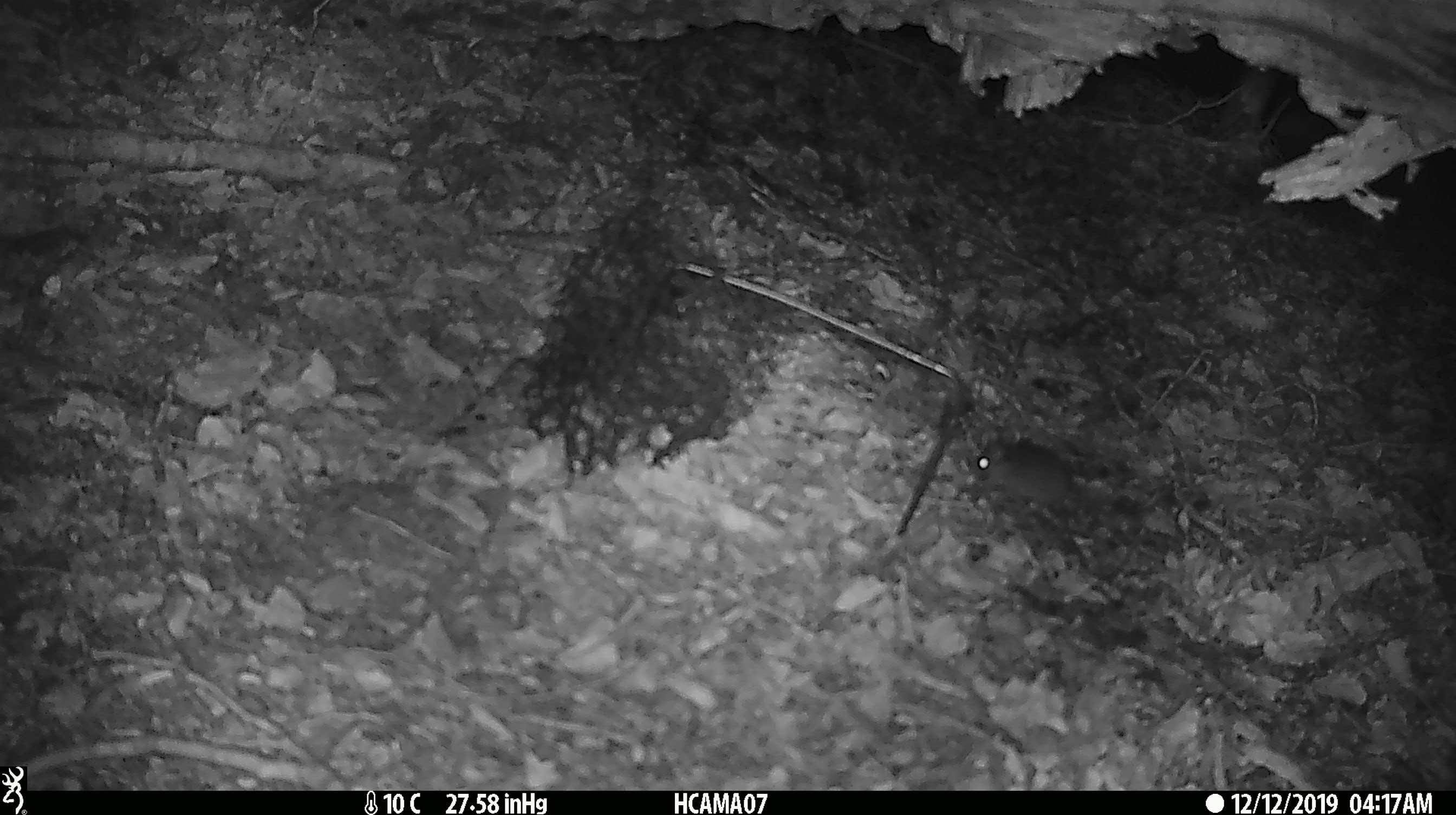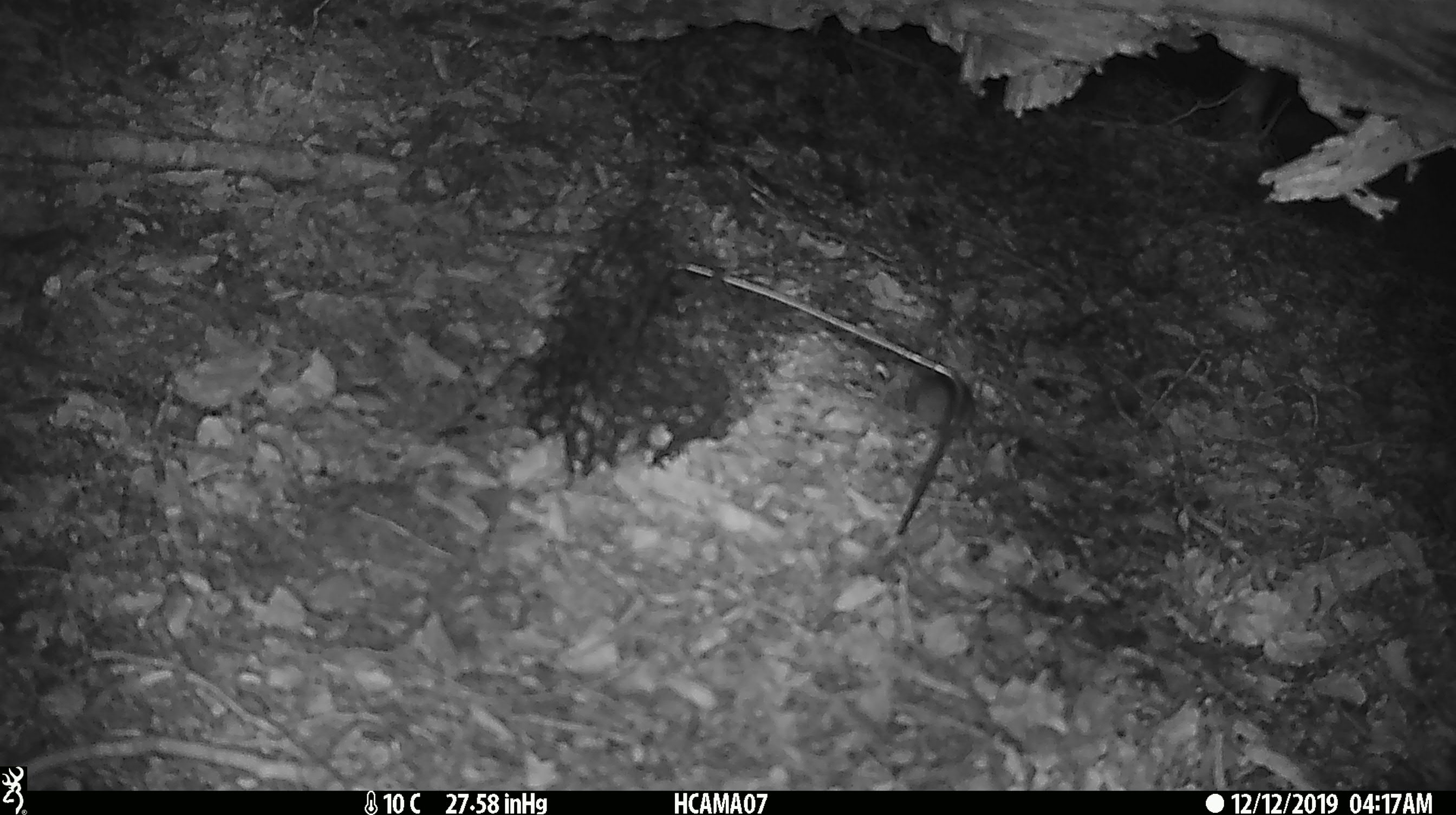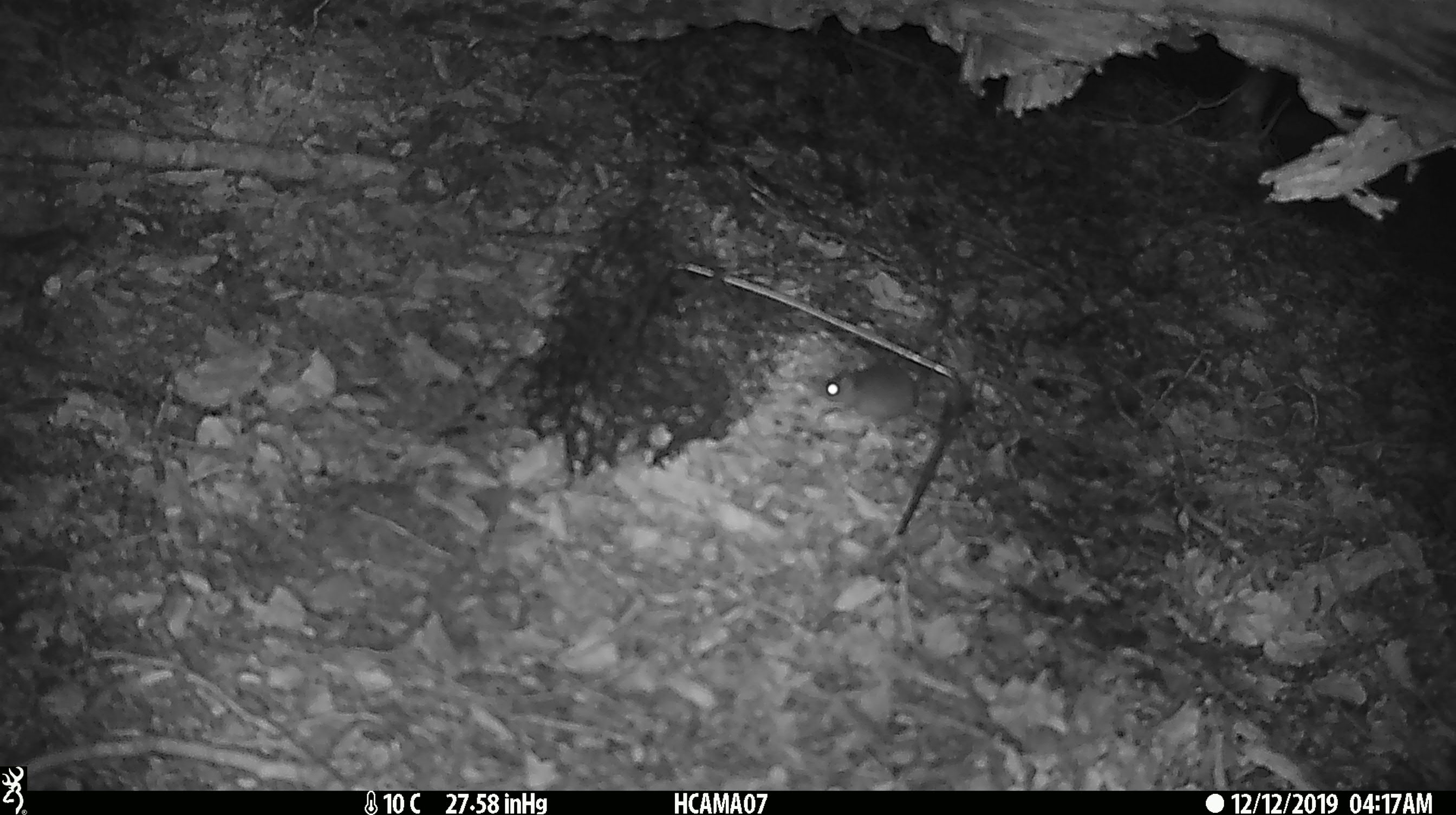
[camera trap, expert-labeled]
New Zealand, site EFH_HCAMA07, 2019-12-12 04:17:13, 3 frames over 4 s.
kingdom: Animalia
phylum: Chordata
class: Mammalia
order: Rodentia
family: Muridae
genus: Mus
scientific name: Mus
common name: mouse